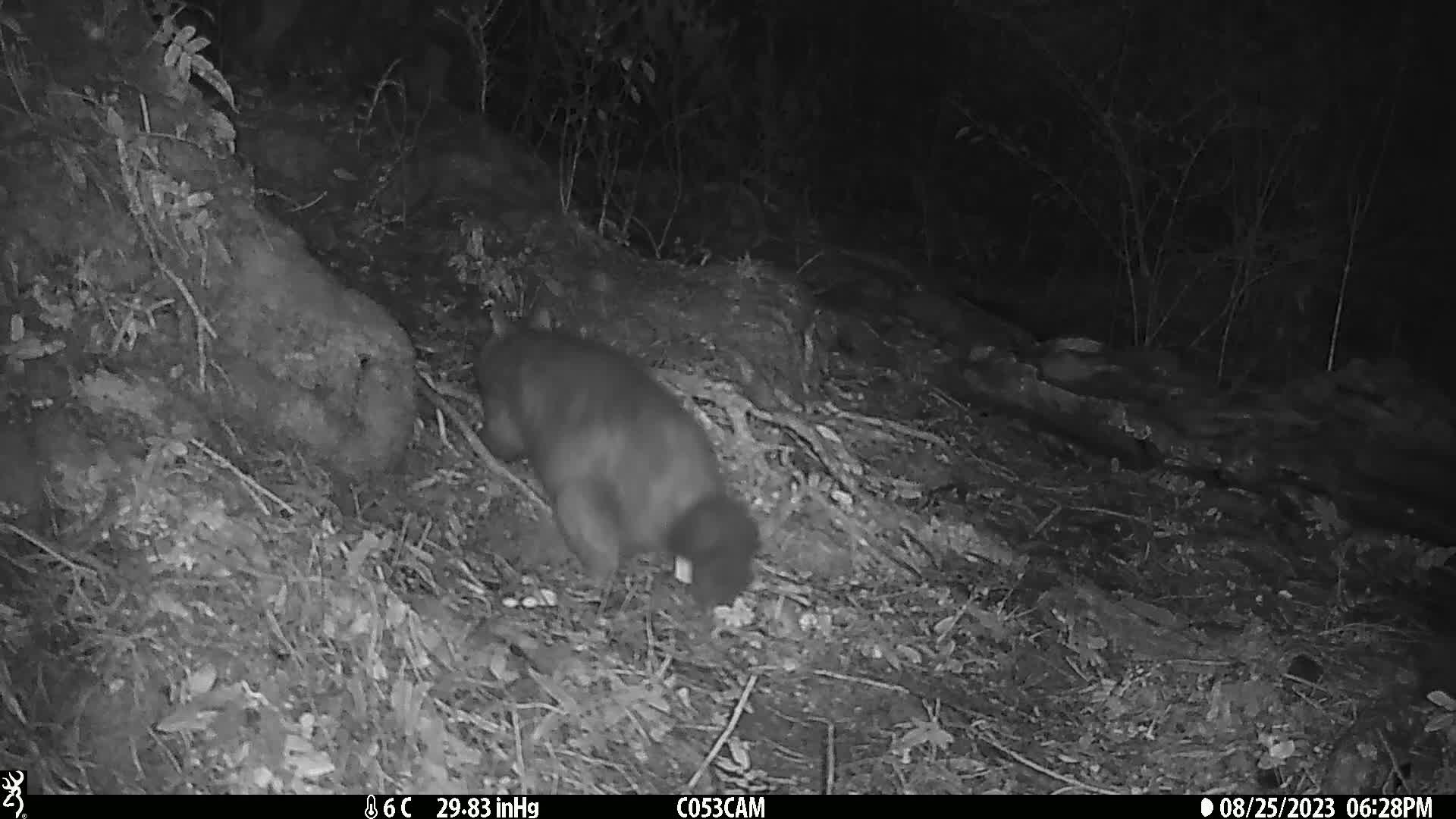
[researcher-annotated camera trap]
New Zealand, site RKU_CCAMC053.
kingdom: Animalia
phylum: Chordata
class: Mammalia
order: Diprotodontia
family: Phalangeridae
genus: Trichosurus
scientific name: Trichosurus vulpecula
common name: common brushtail possum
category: possum